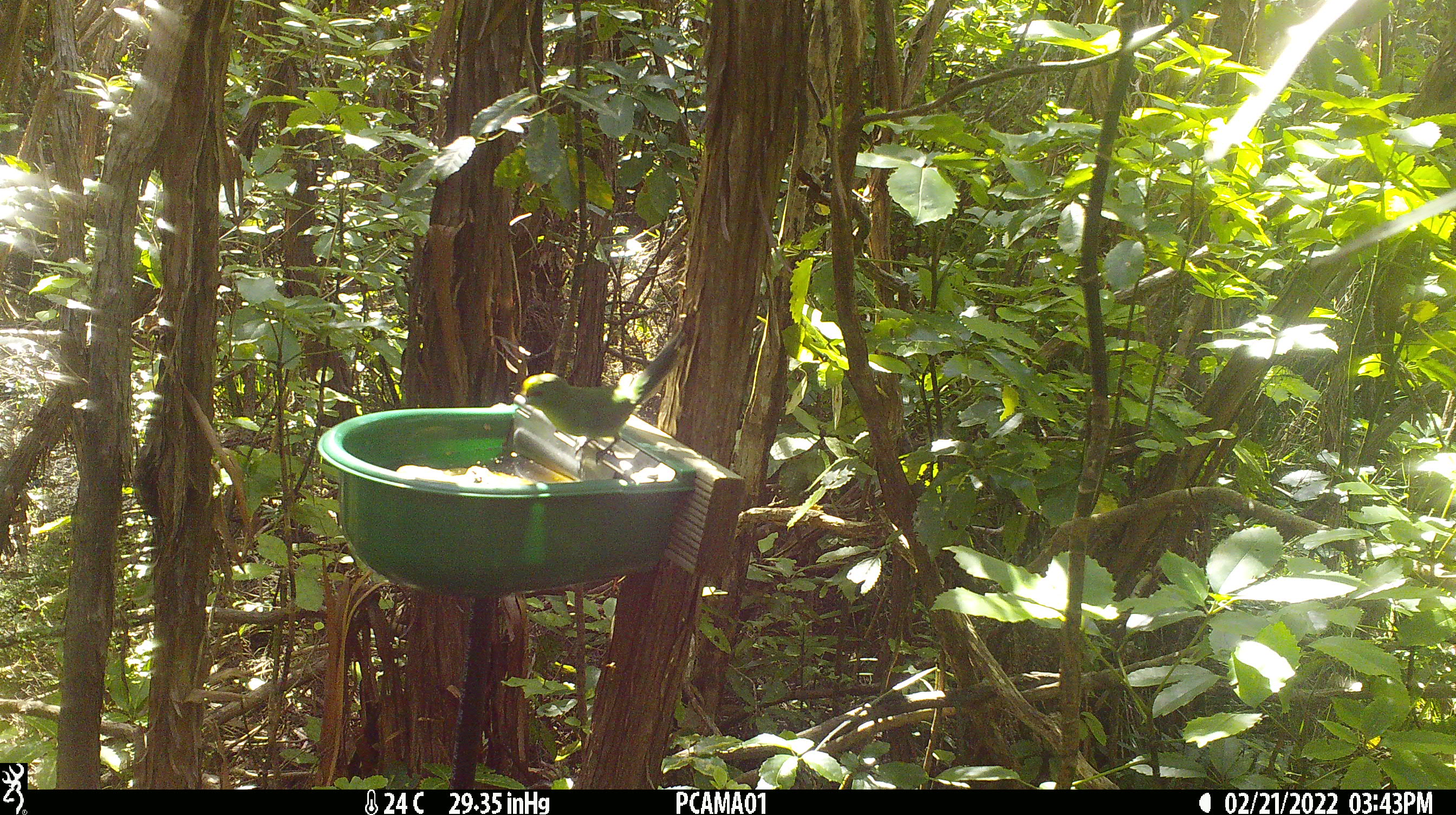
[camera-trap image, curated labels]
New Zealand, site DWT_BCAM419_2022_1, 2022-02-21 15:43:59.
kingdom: Animalia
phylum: Chordata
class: Aves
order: Psittaciformes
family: Psittaculidae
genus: Cyanoramphus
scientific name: Cyanoramphus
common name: parakeet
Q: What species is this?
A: Parakeet (Cyanoramphus).